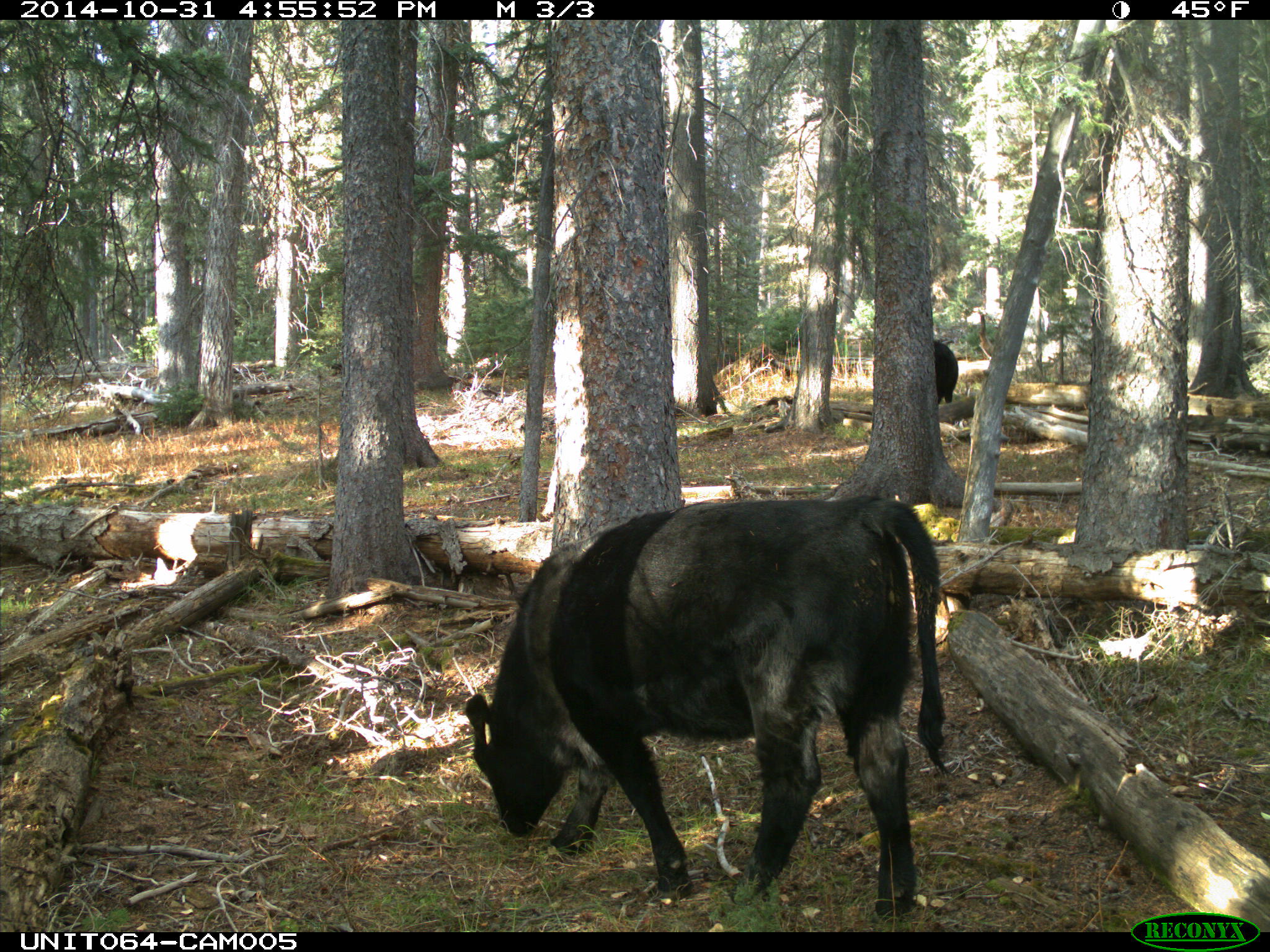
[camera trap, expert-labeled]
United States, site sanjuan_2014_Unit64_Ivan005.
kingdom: Animalia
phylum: Chordata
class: Mammalia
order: Artiodactyla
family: Bovidae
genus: Bos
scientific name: Bos taurus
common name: domestic cow